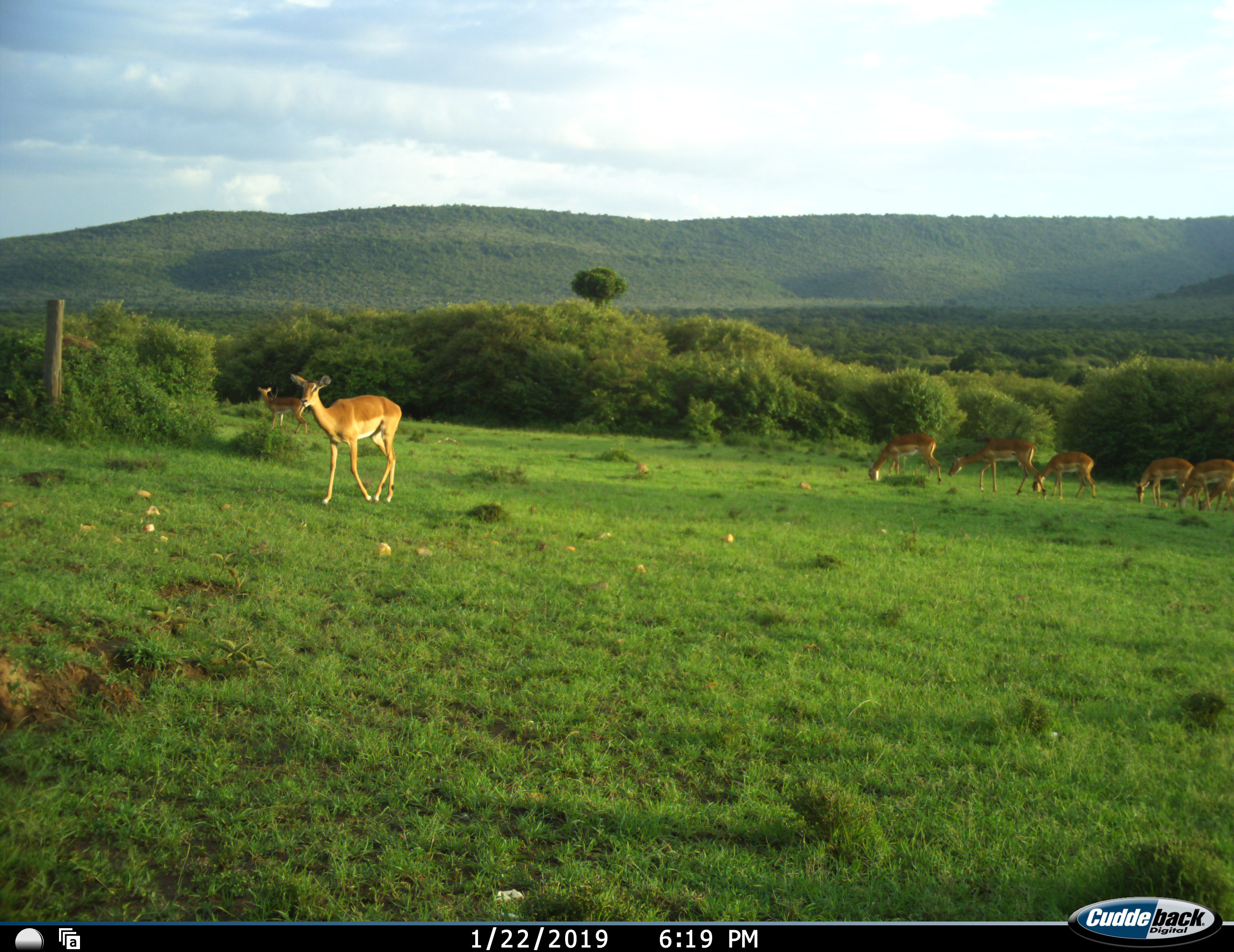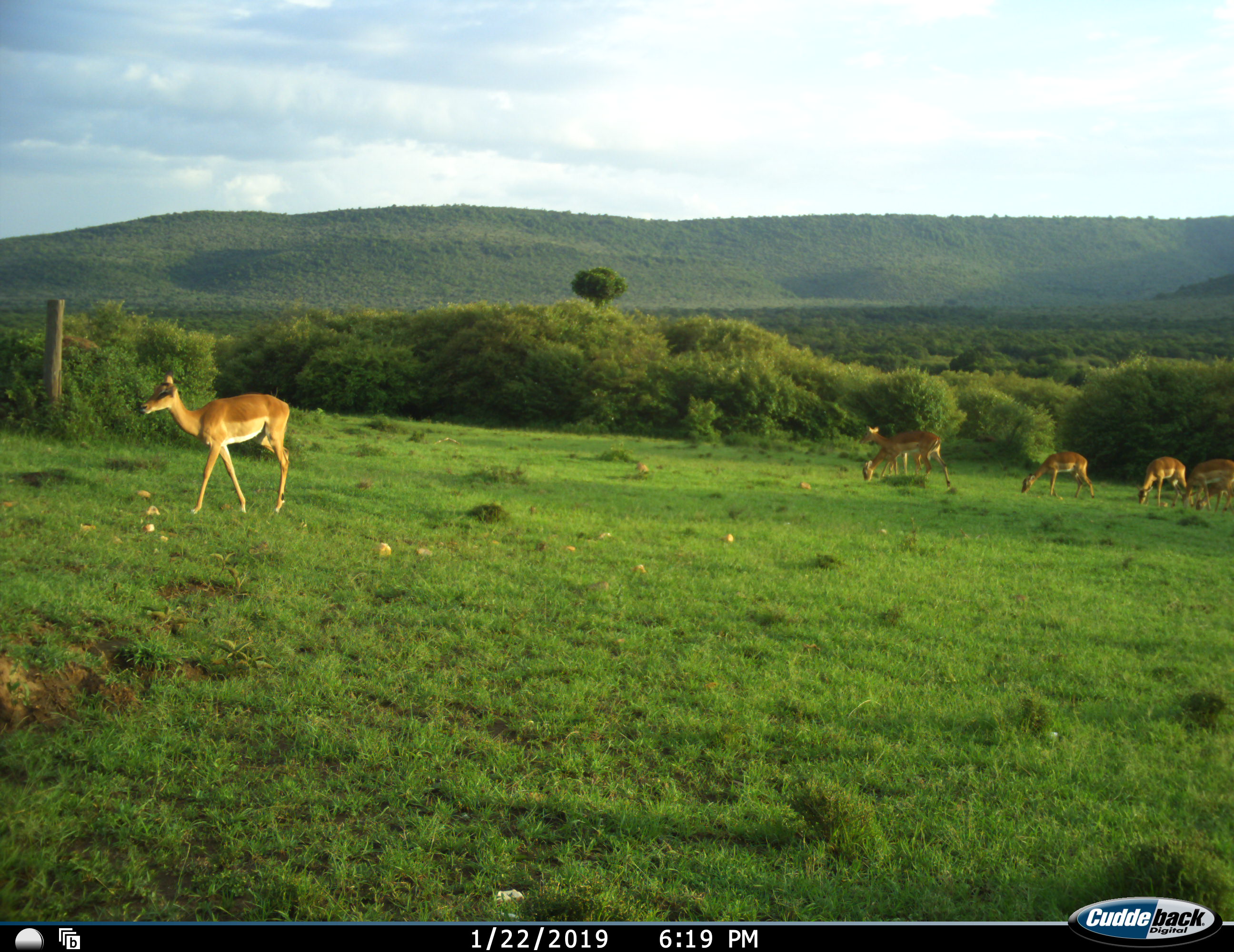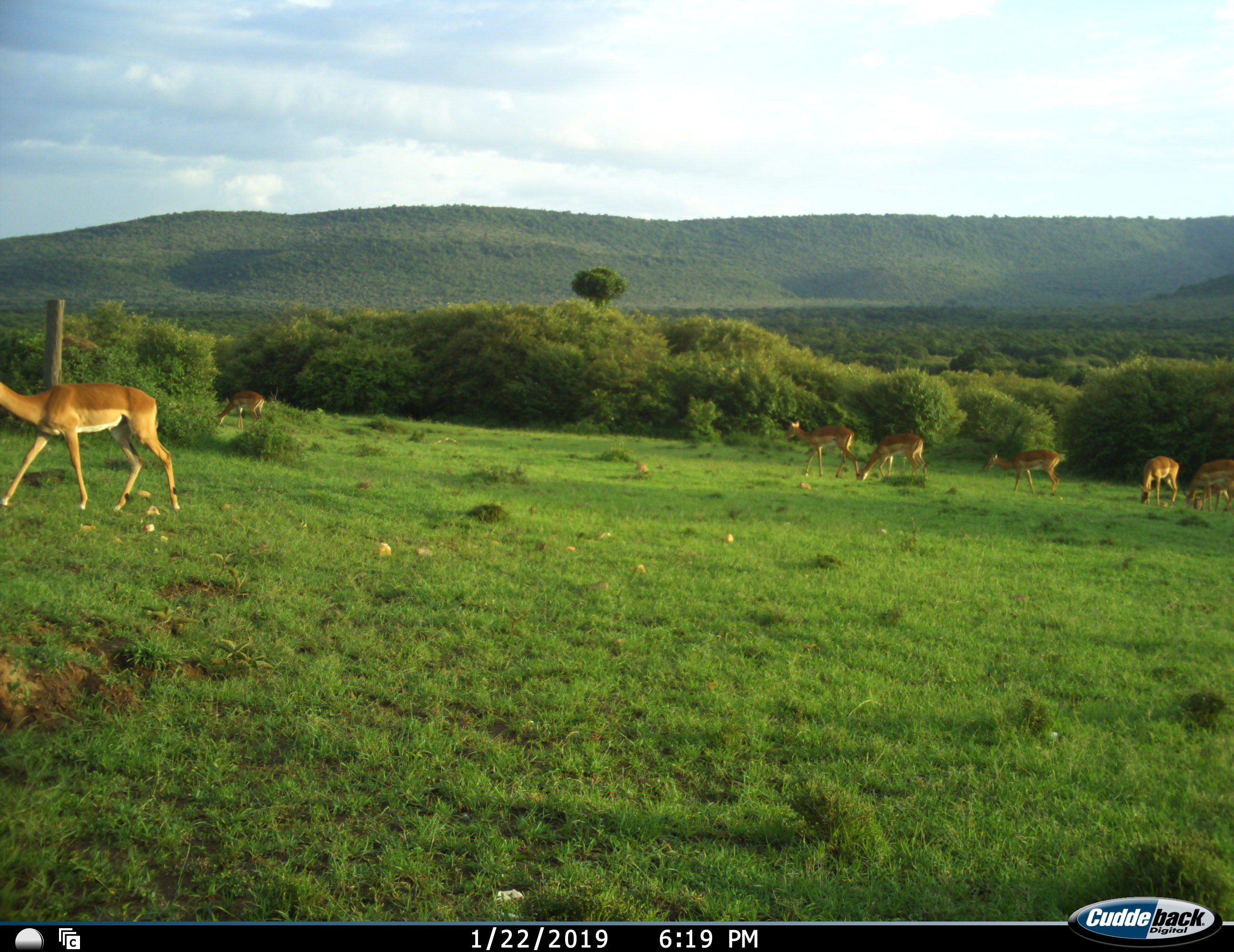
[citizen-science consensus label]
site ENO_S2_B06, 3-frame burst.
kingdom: Animalia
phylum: Chordata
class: Mammalia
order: Artiodactyla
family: Bovidae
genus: Aepyceros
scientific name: Aepyceros melampus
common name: impala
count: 8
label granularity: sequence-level